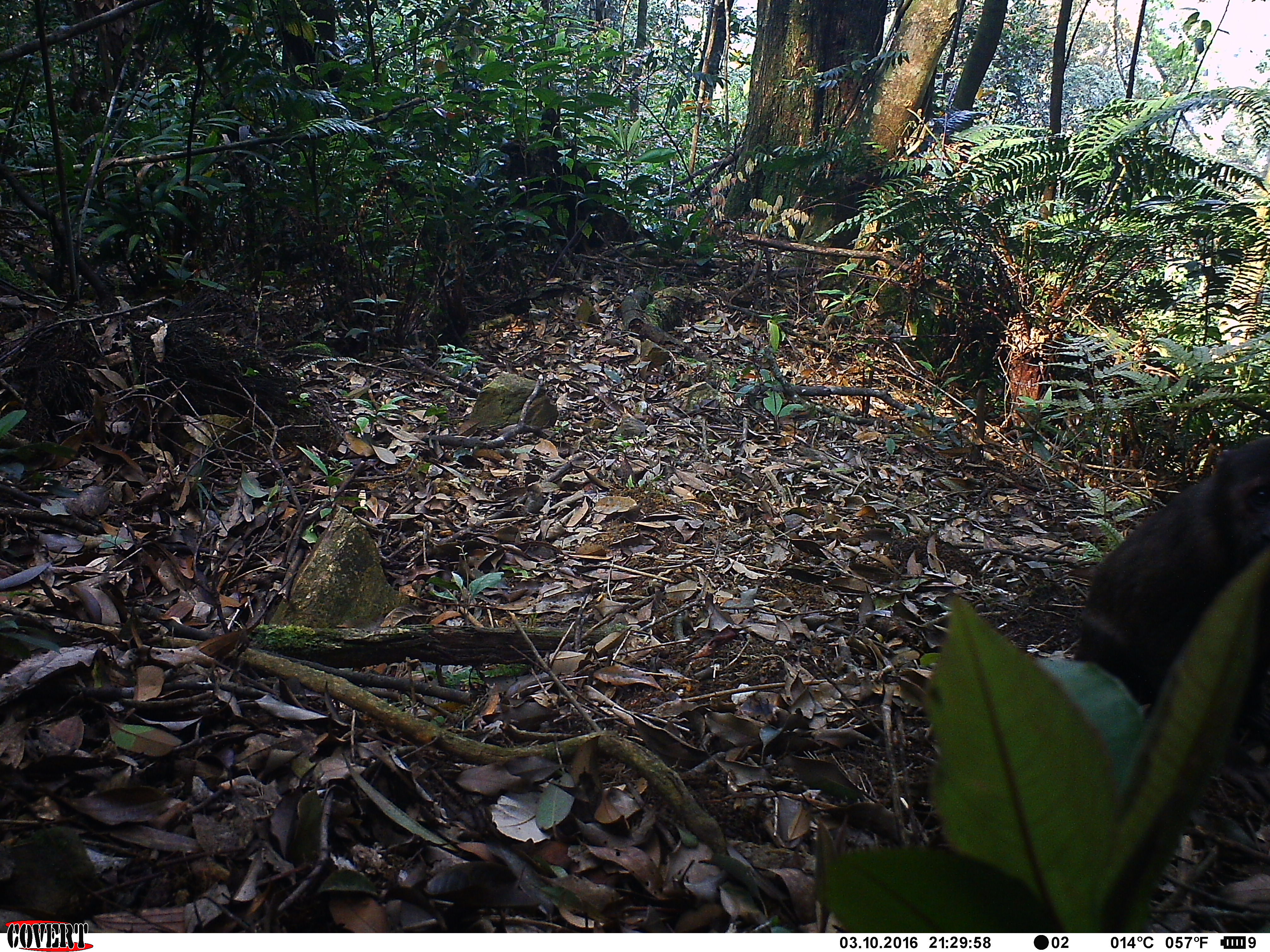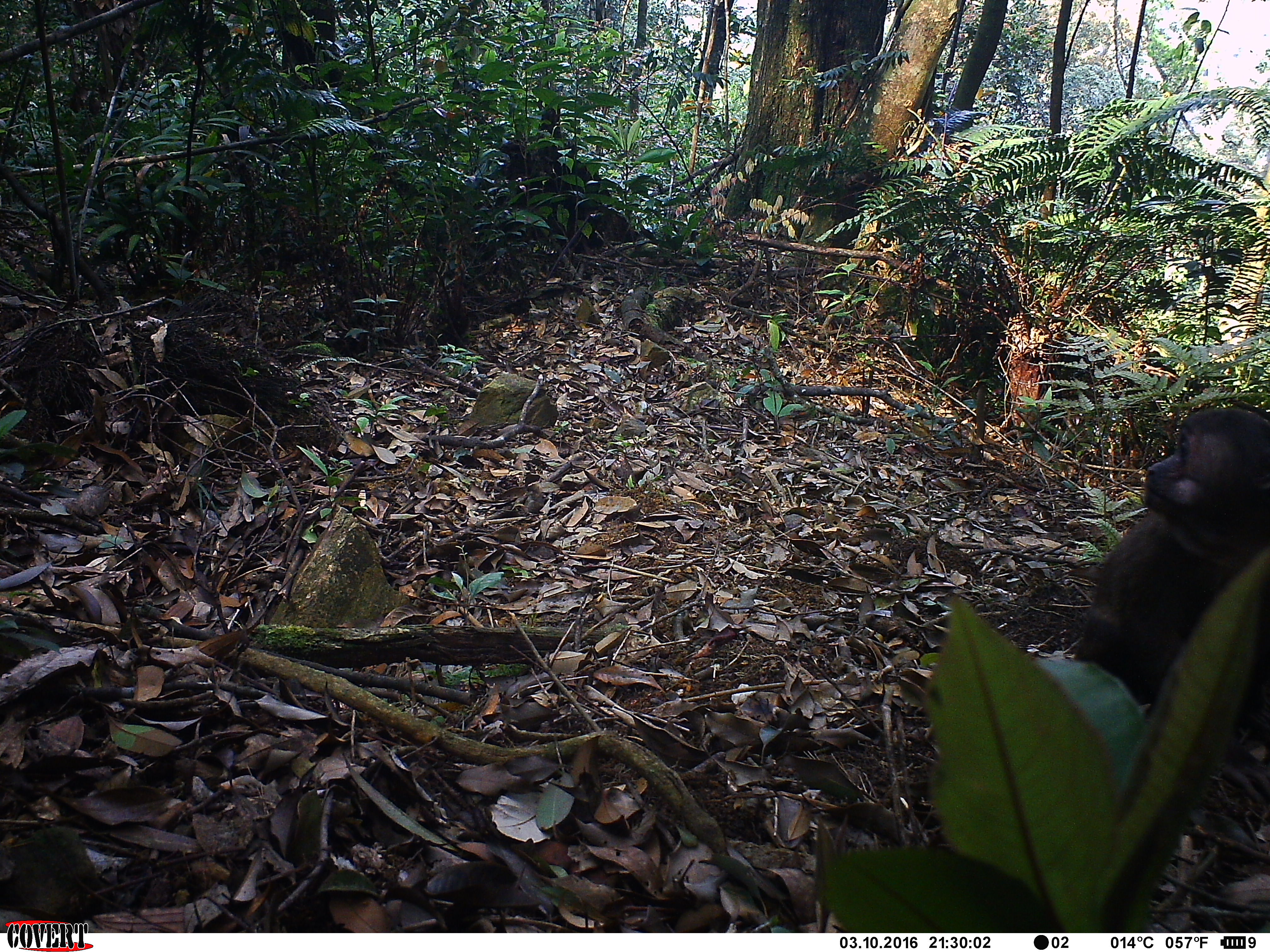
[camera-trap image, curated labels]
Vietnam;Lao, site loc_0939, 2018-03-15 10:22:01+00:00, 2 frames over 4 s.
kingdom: Animalia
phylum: Chordata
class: Mammalia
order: Primates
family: Cercopithecidae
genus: Macaca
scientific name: Macaca arctoides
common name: stump-tailed macaque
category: stump tailed macaque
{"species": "stump tailed macaque (stump-tailed macaque) (Macaca arctoides)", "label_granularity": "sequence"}